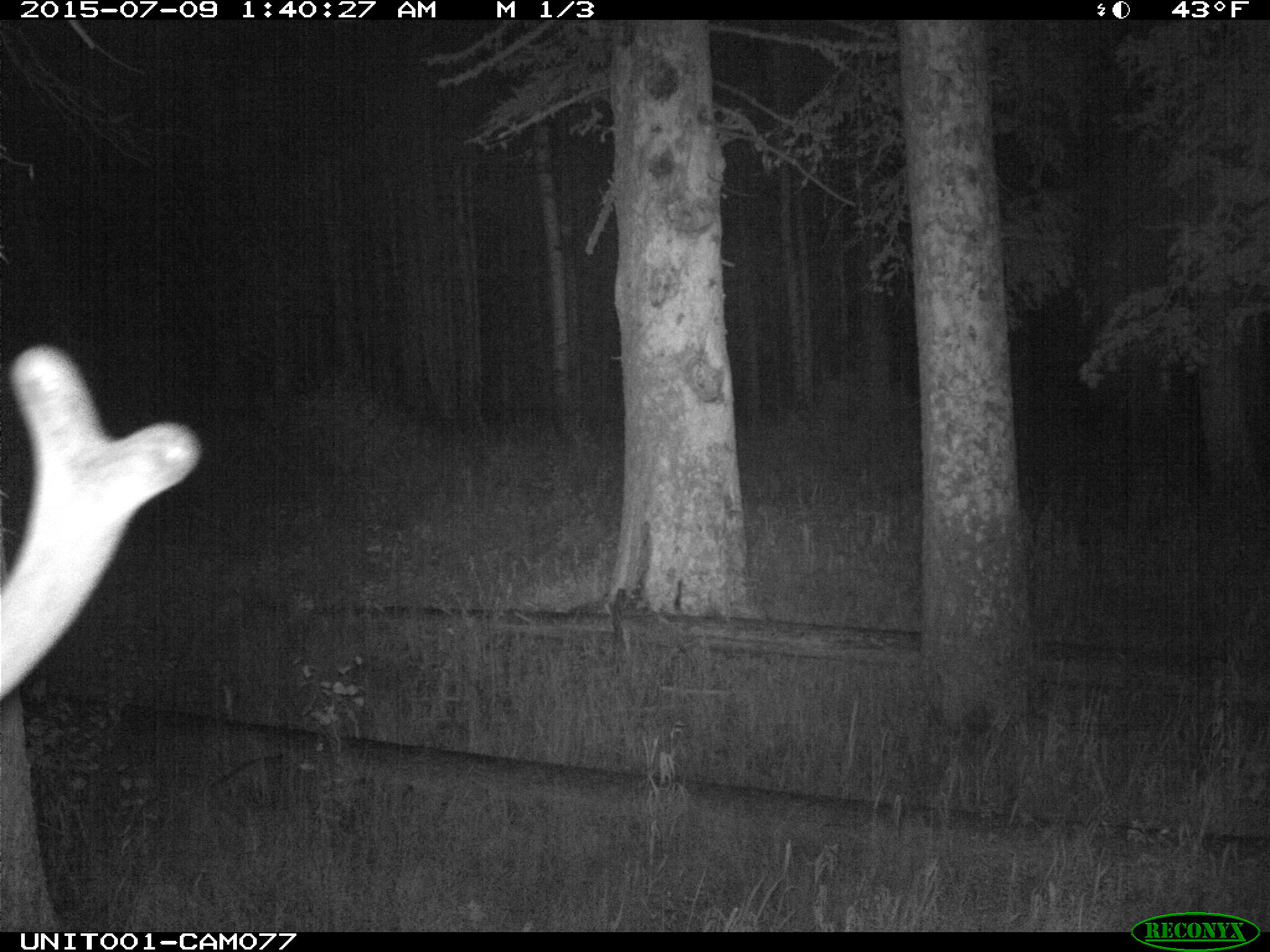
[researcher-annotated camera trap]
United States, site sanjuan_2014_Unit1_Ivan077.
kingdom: Animalia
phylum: Chordata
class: Mammalia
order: Artiodactyla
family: Cervidae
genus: Cervus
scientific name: Cervus elaphus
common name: red deer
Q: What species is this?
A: Cervus elaphus (red deer).